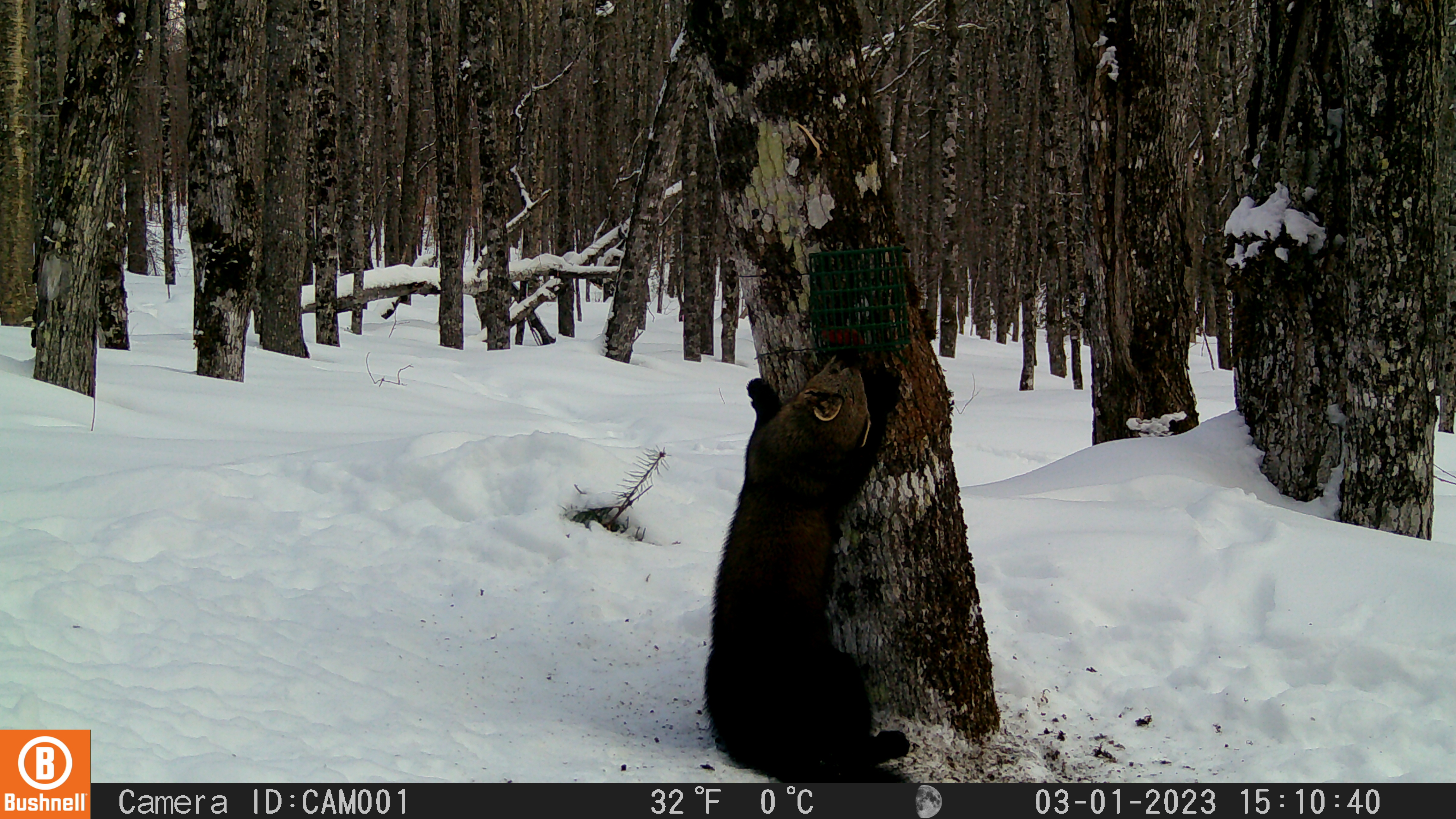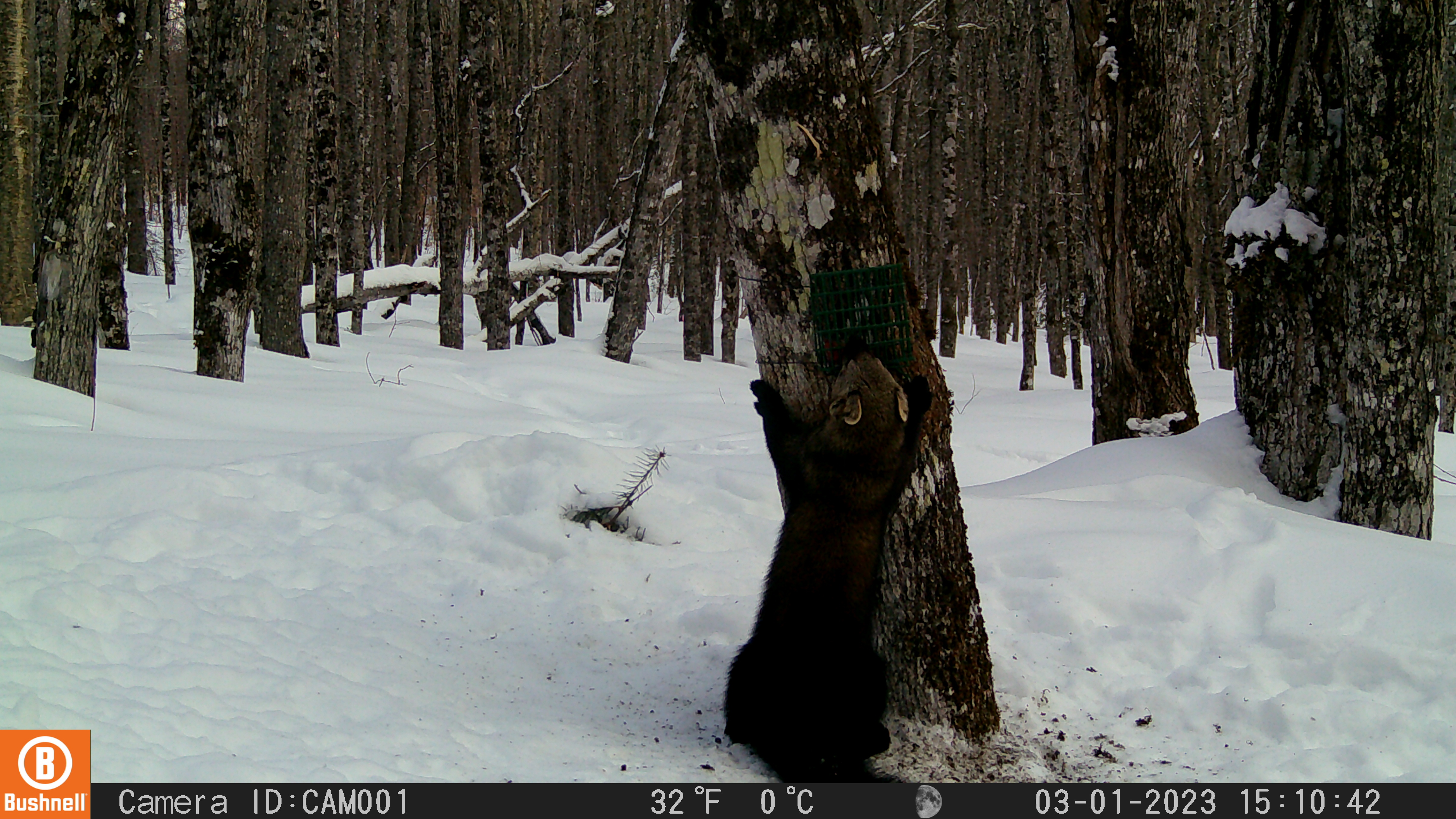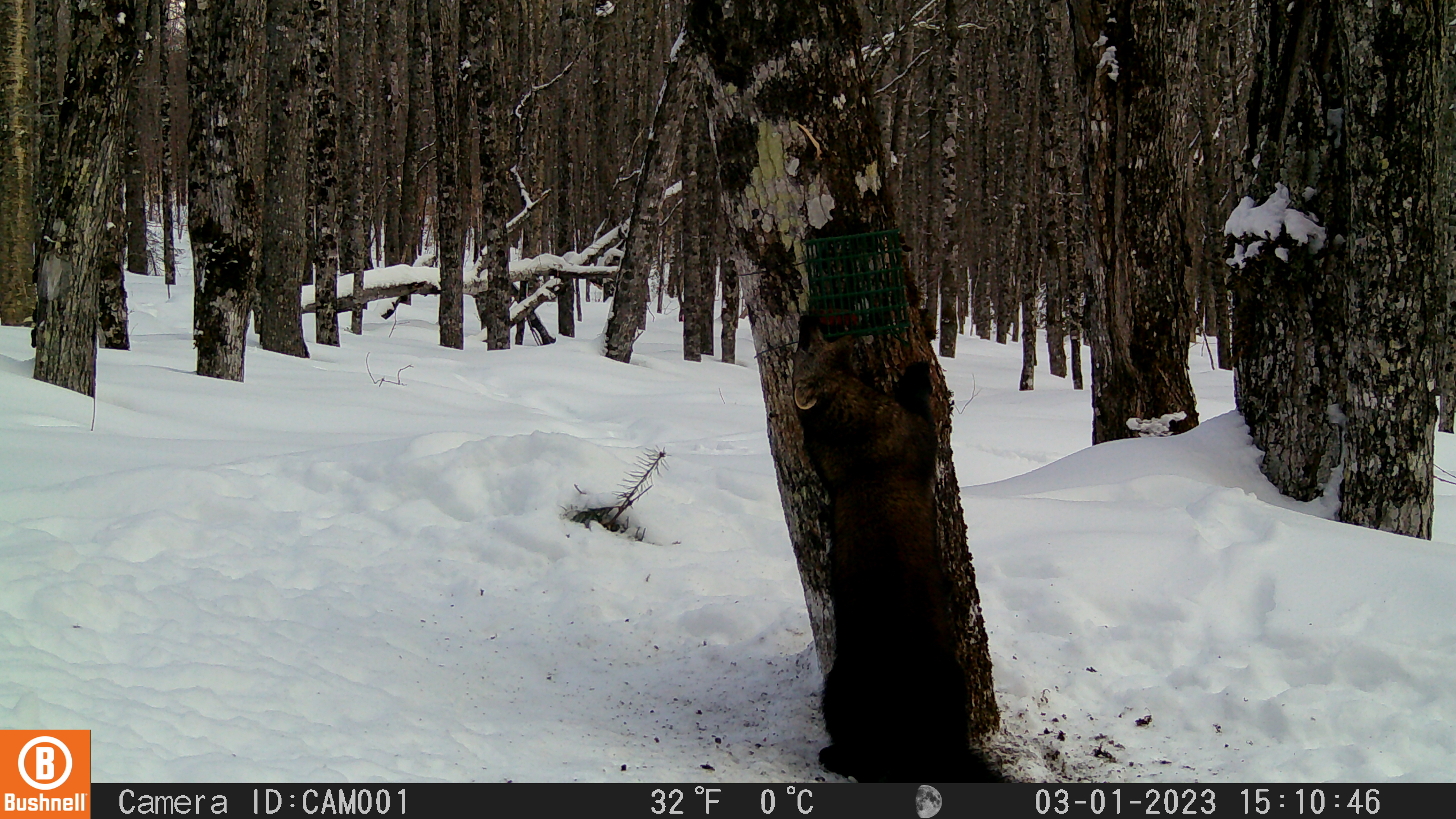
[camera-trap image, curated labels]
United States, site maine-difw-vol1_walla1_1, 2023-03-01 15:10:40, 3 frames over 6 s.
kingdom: Animalia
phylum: Chordata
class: Mammalia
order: Carnivora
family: Mustelidae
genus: Pekania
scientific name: Pekania pennanti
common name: fisher